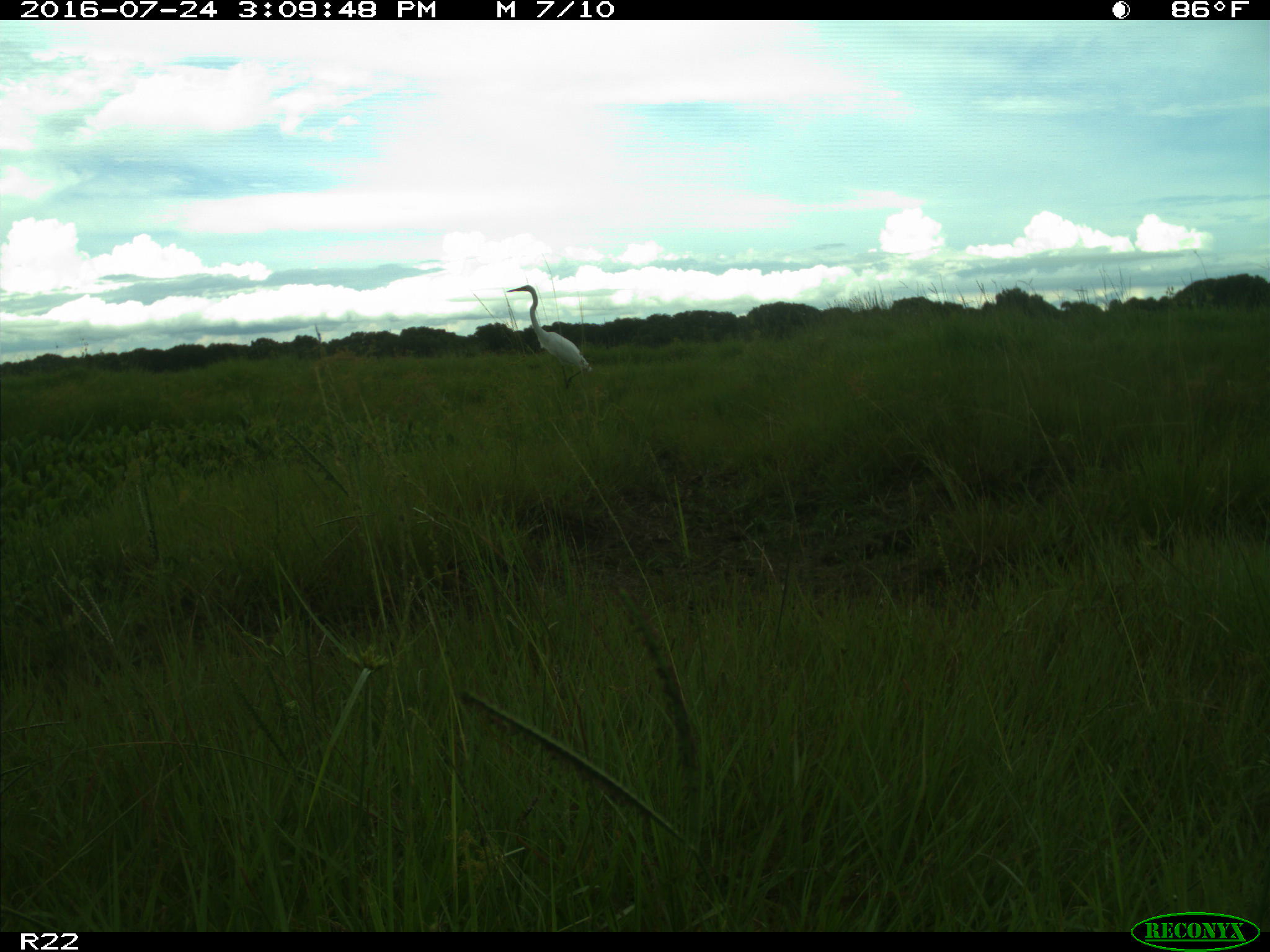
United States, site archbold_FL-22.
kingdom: Animalia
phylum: Chordata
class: Aves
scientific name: Aves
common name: birds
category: unidentified bird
Unidentified bird (birds) (Aves).